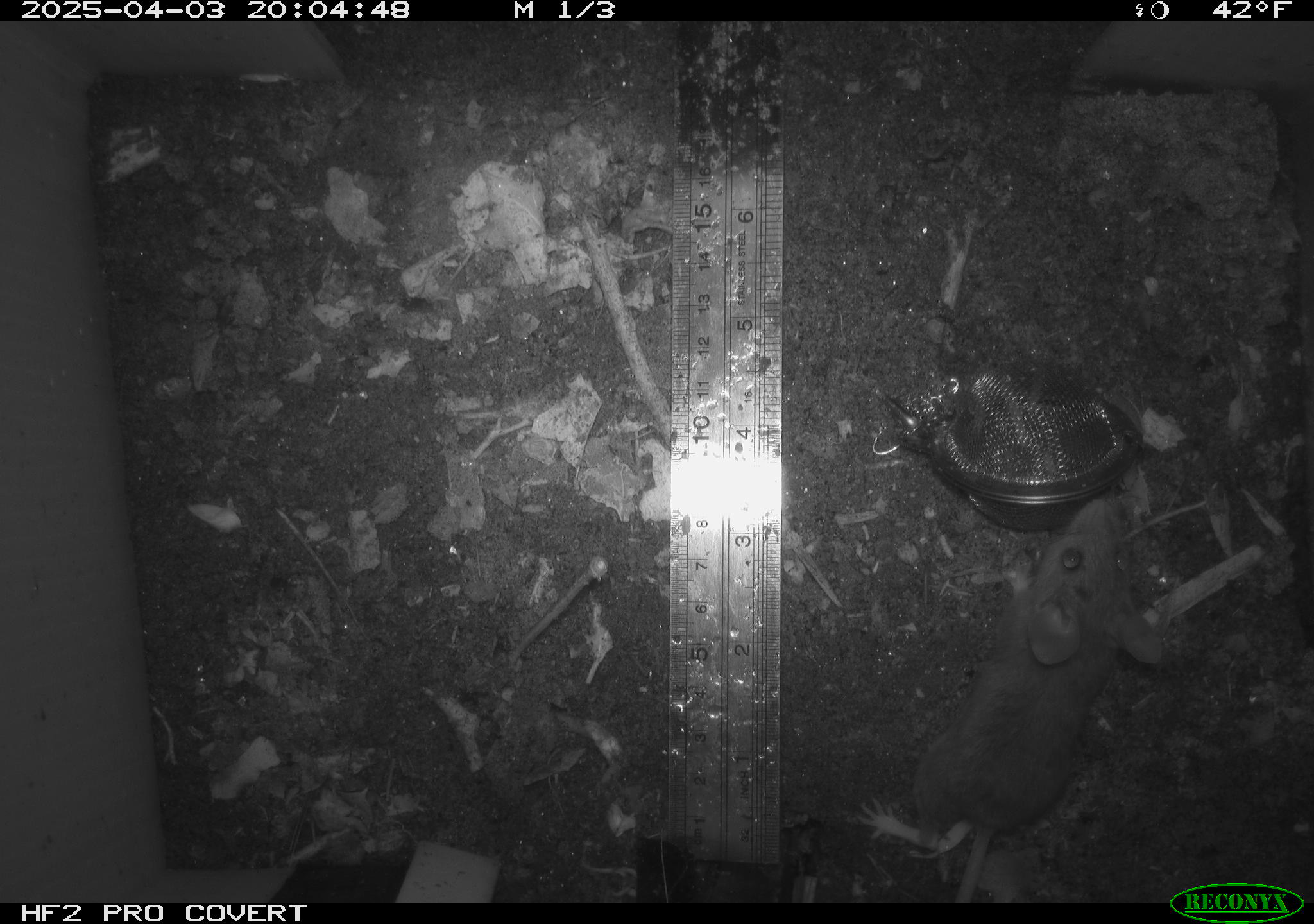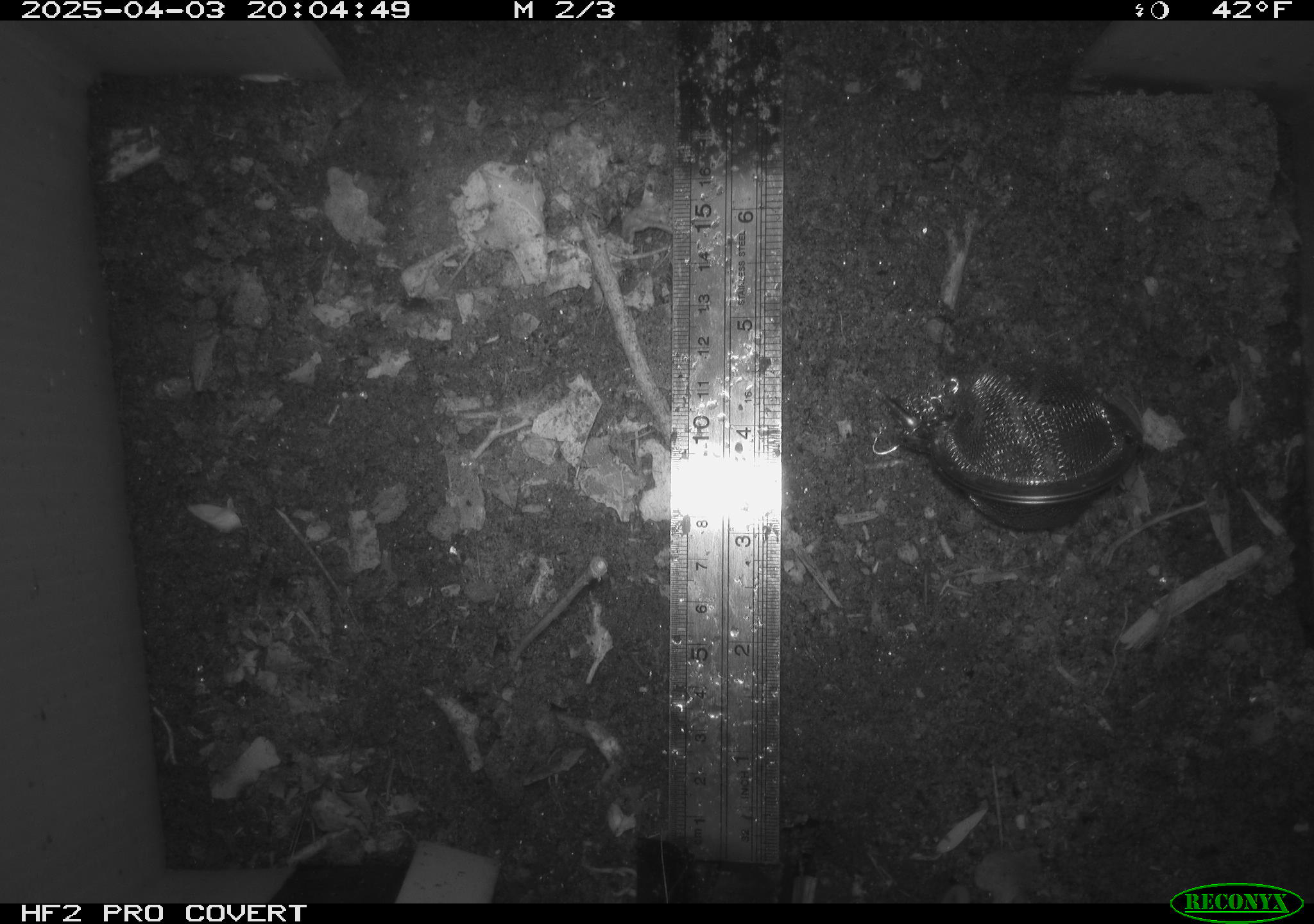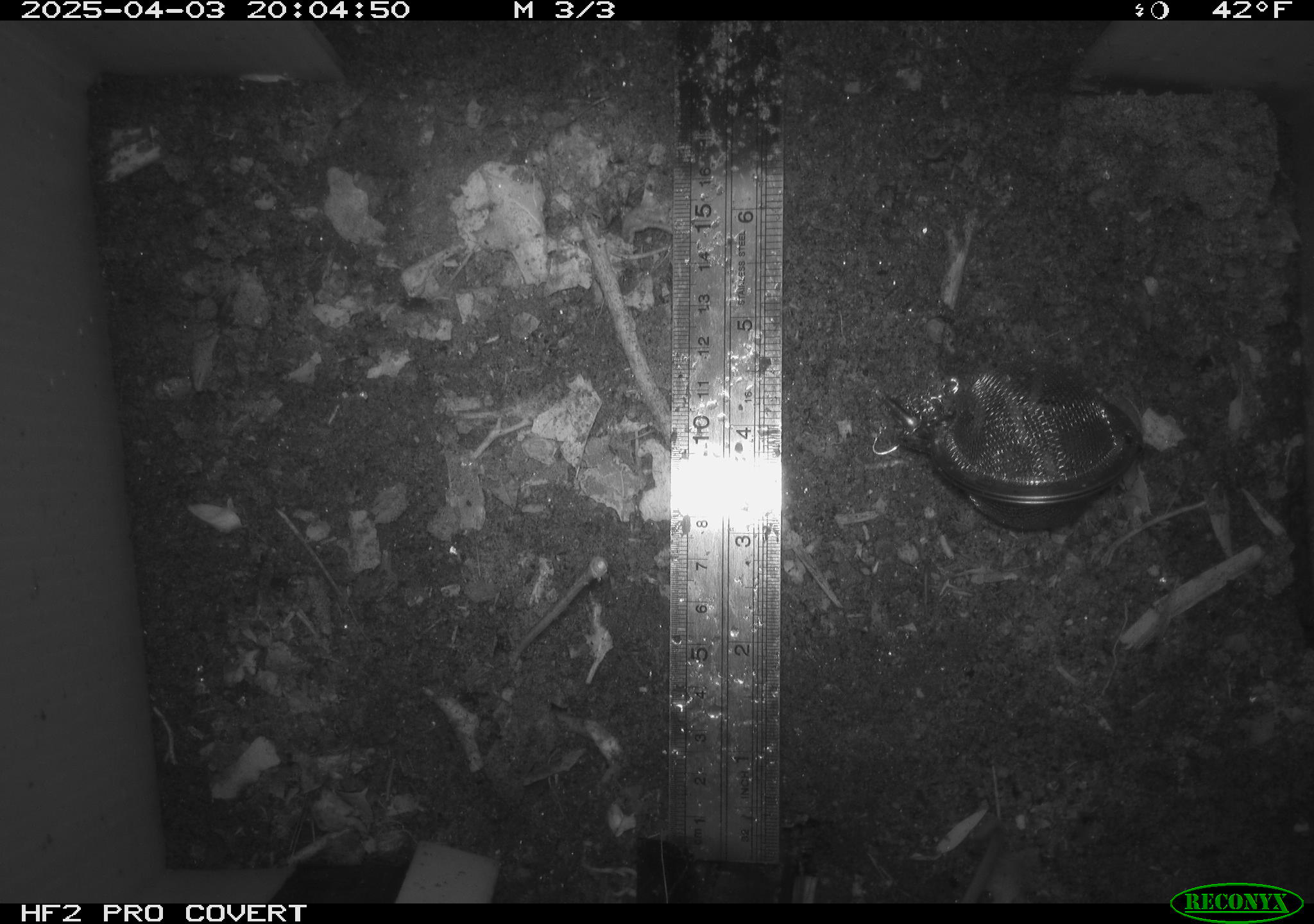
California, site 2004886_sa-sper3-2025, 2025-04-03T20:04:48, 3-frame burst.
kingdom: Animalia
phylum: Chordata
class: Mammalia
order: Rodentia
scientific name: Rodentia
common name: mouse species